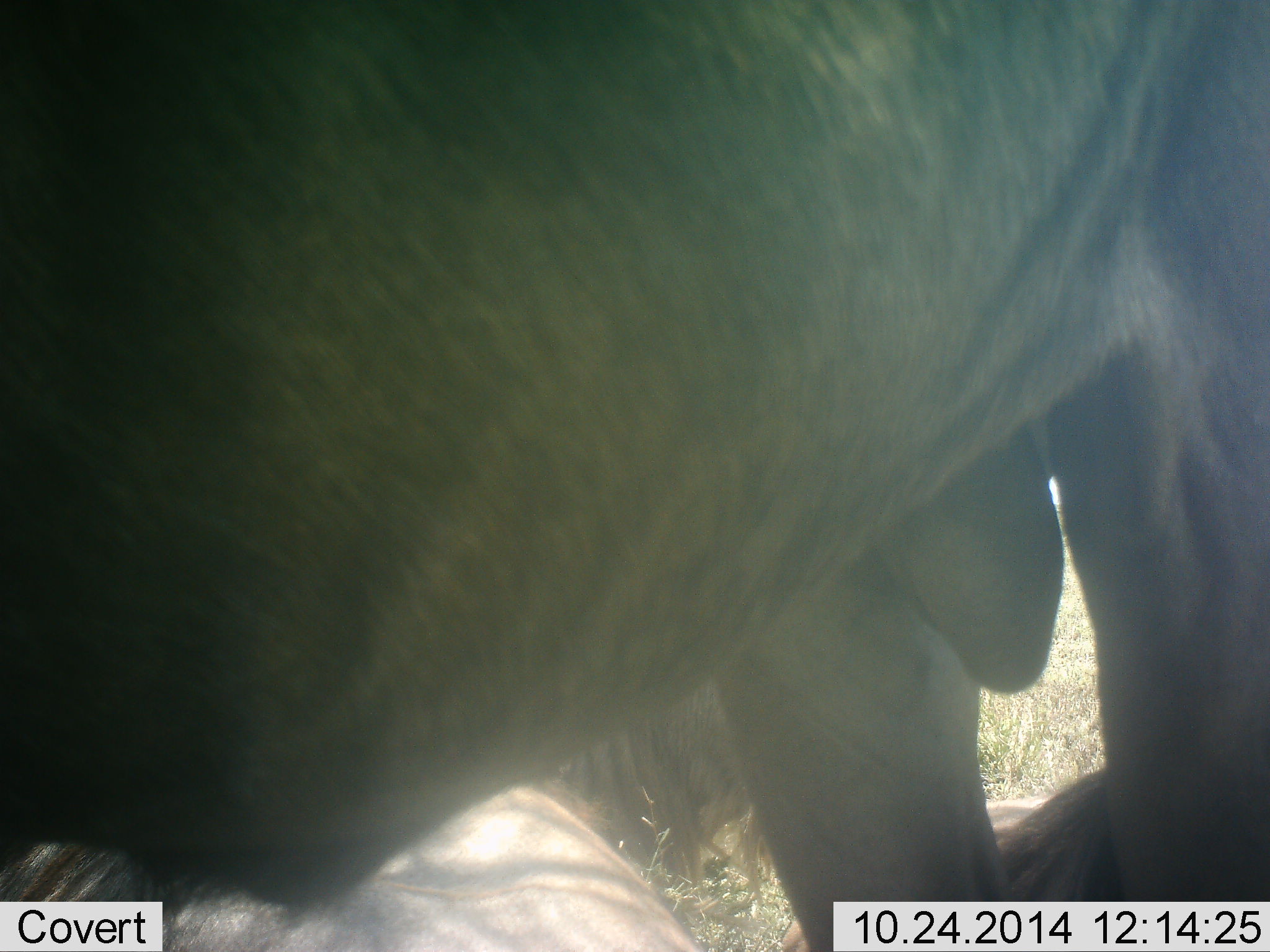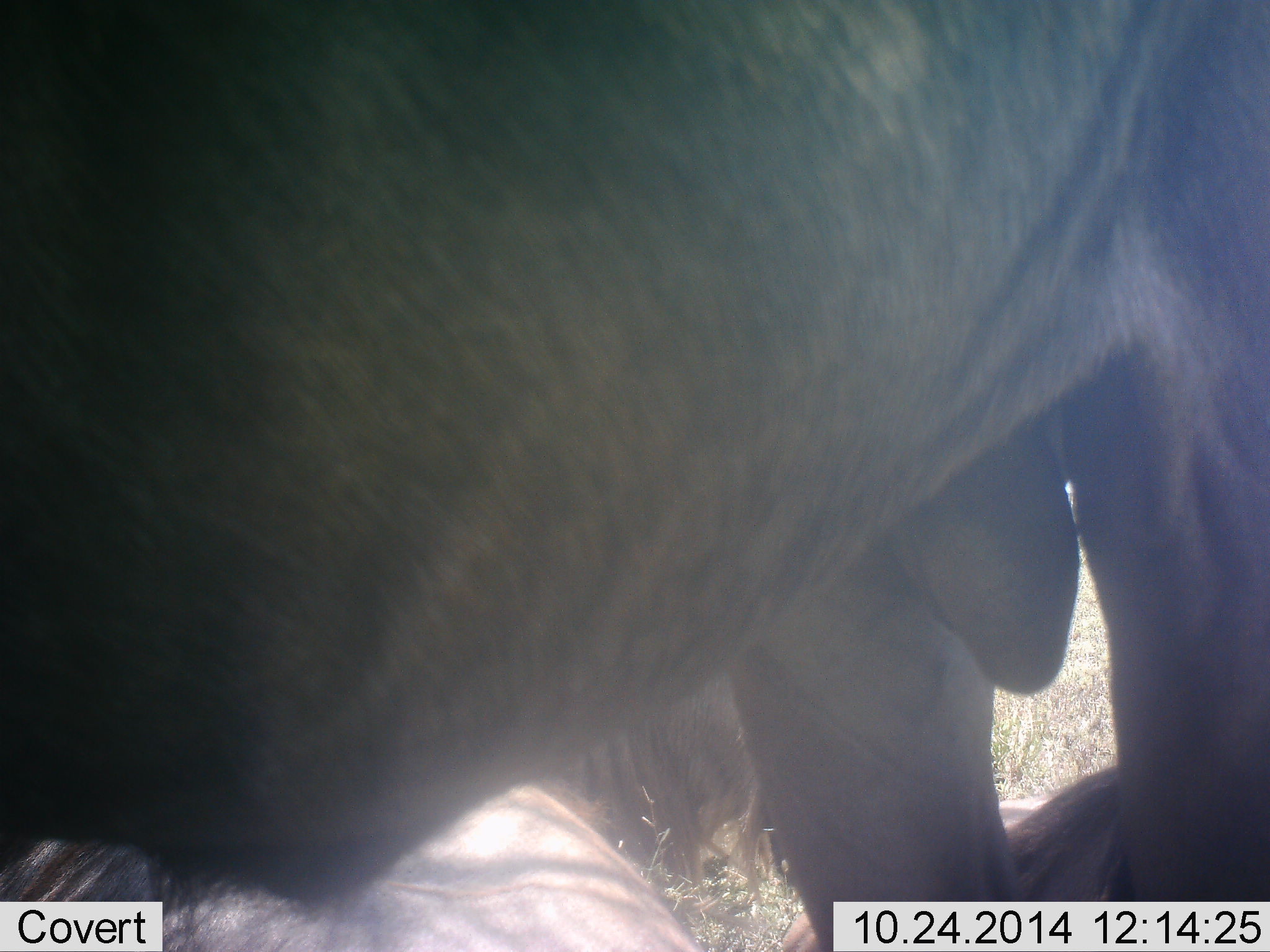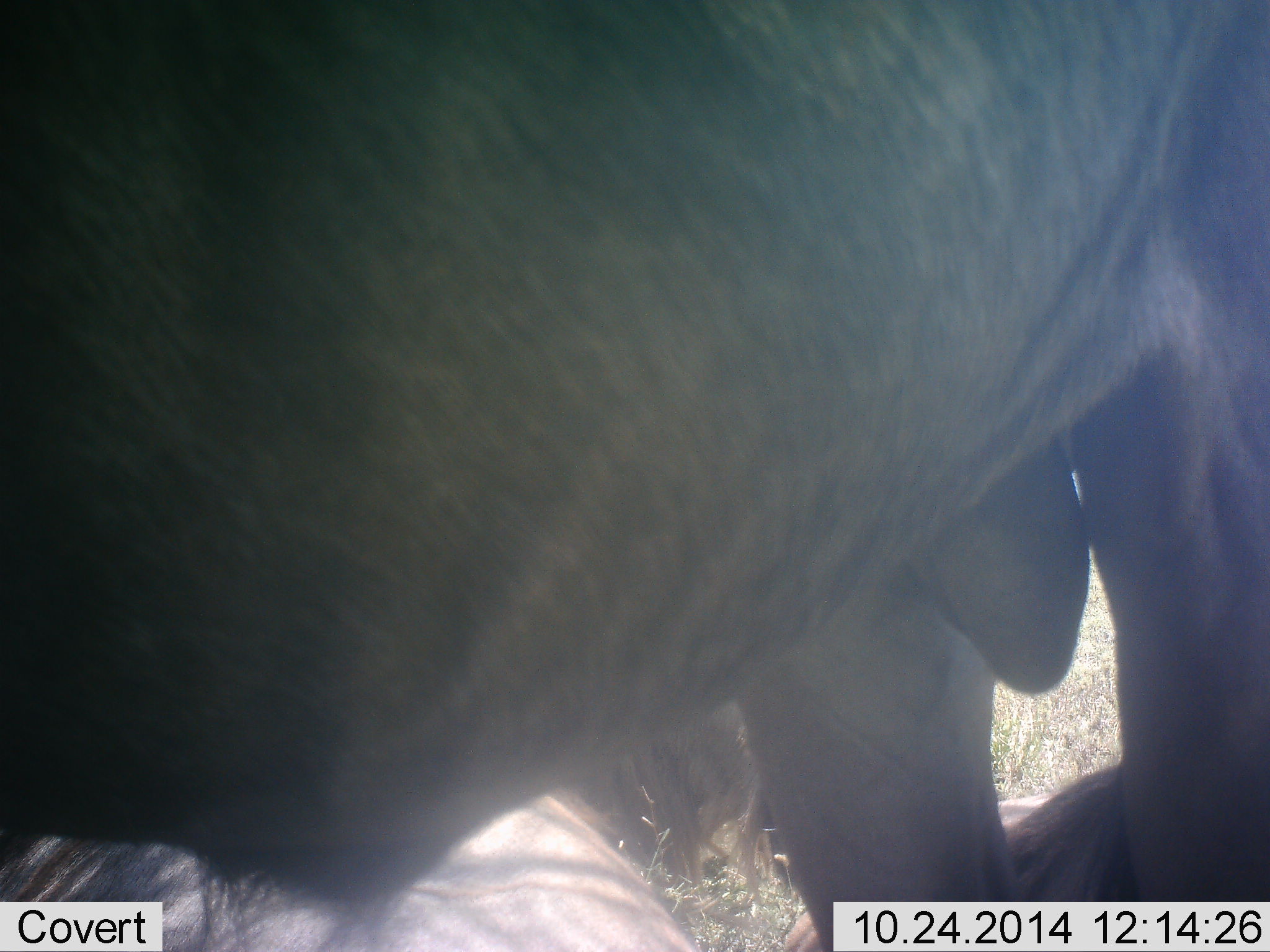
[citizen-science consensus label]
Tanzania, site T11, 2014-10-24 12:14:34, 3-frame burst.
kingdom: Animalia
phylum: Chordata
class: Mammalia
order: Artiodactyla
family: Bovidae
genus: Connochaetes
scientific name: Connochaetes taurinus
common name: blue wildebeest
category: wildebeest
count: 2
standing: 80%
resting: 60%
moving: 10%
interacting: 0%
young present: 0%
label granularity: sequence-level